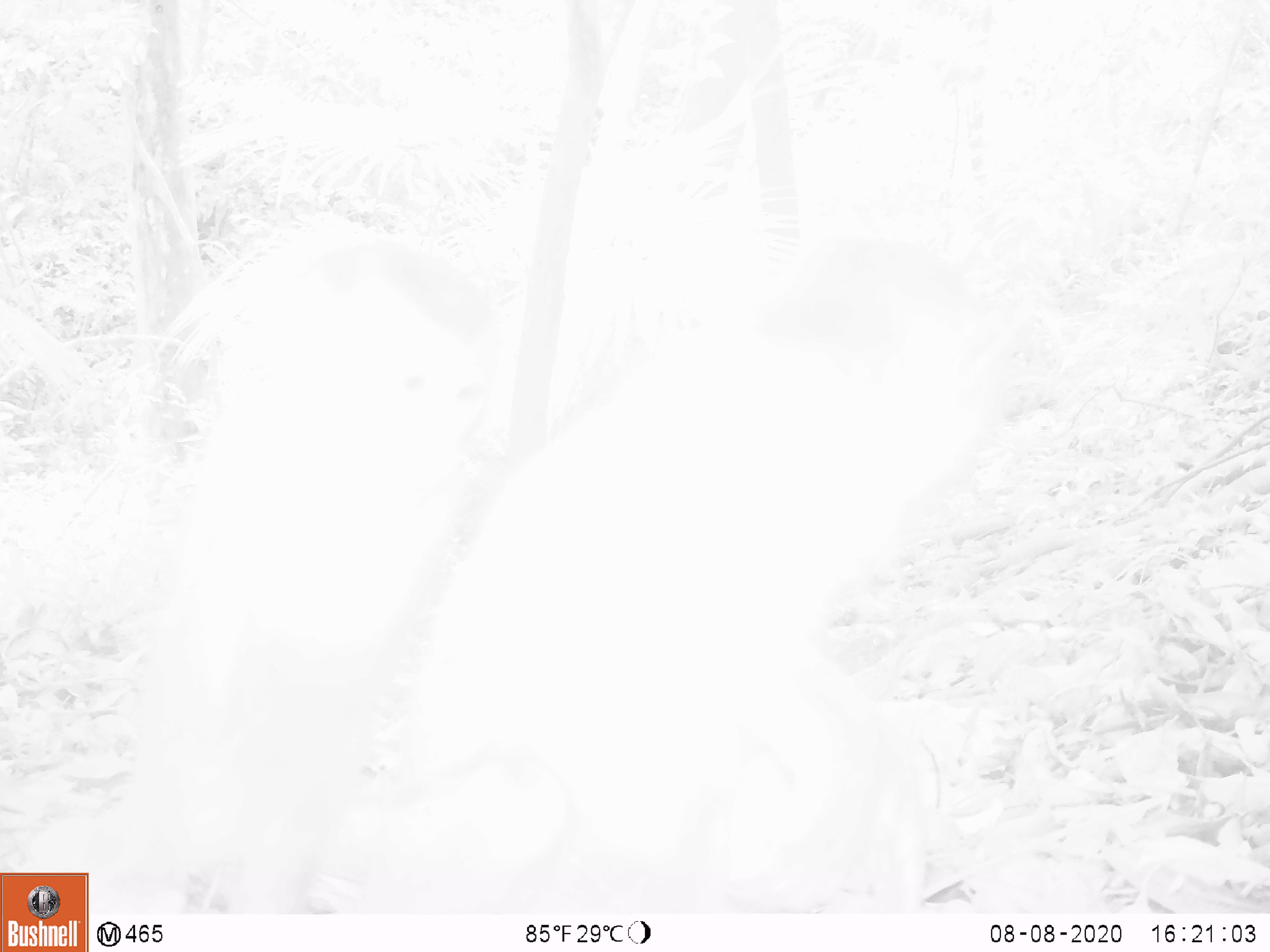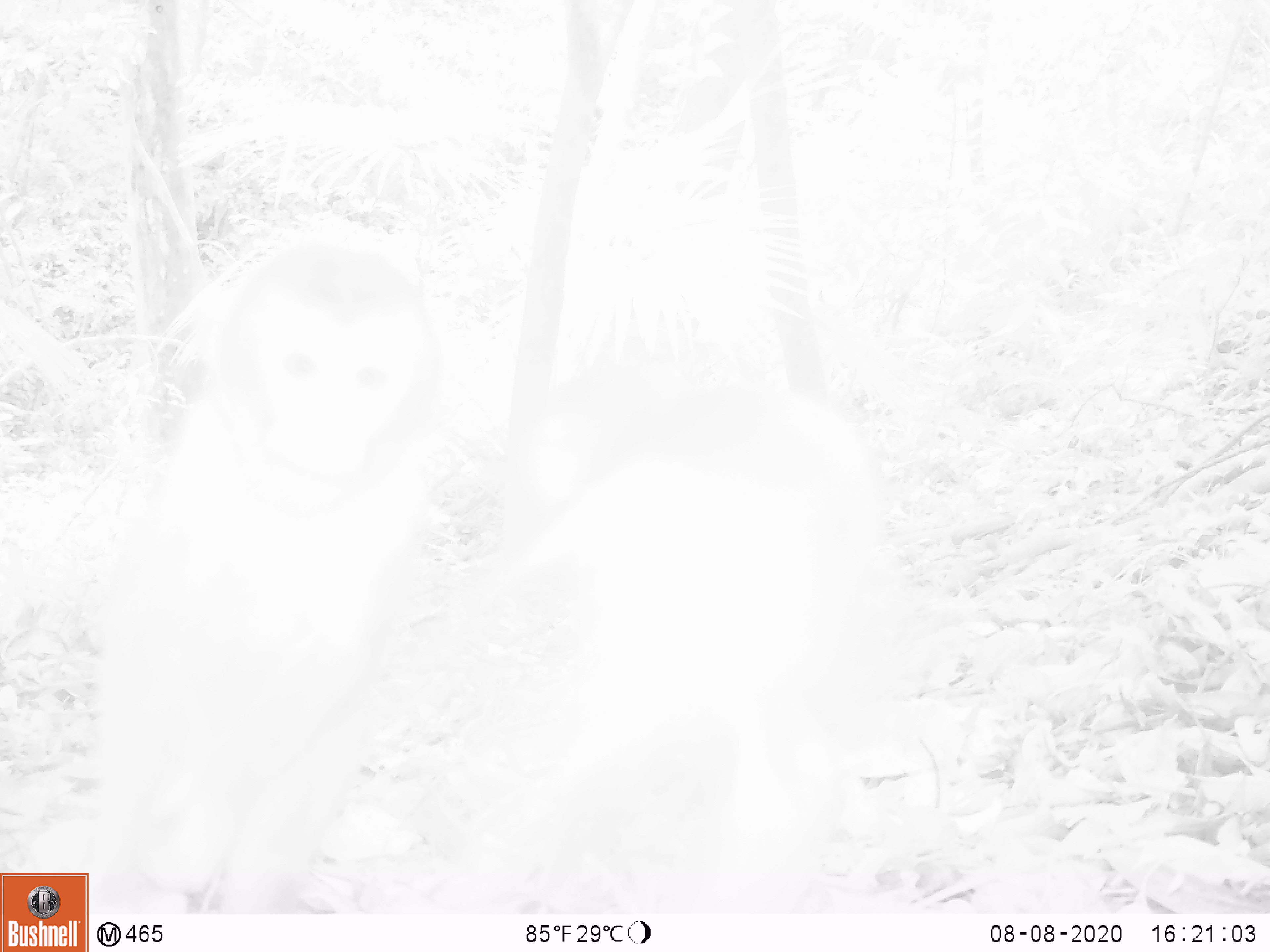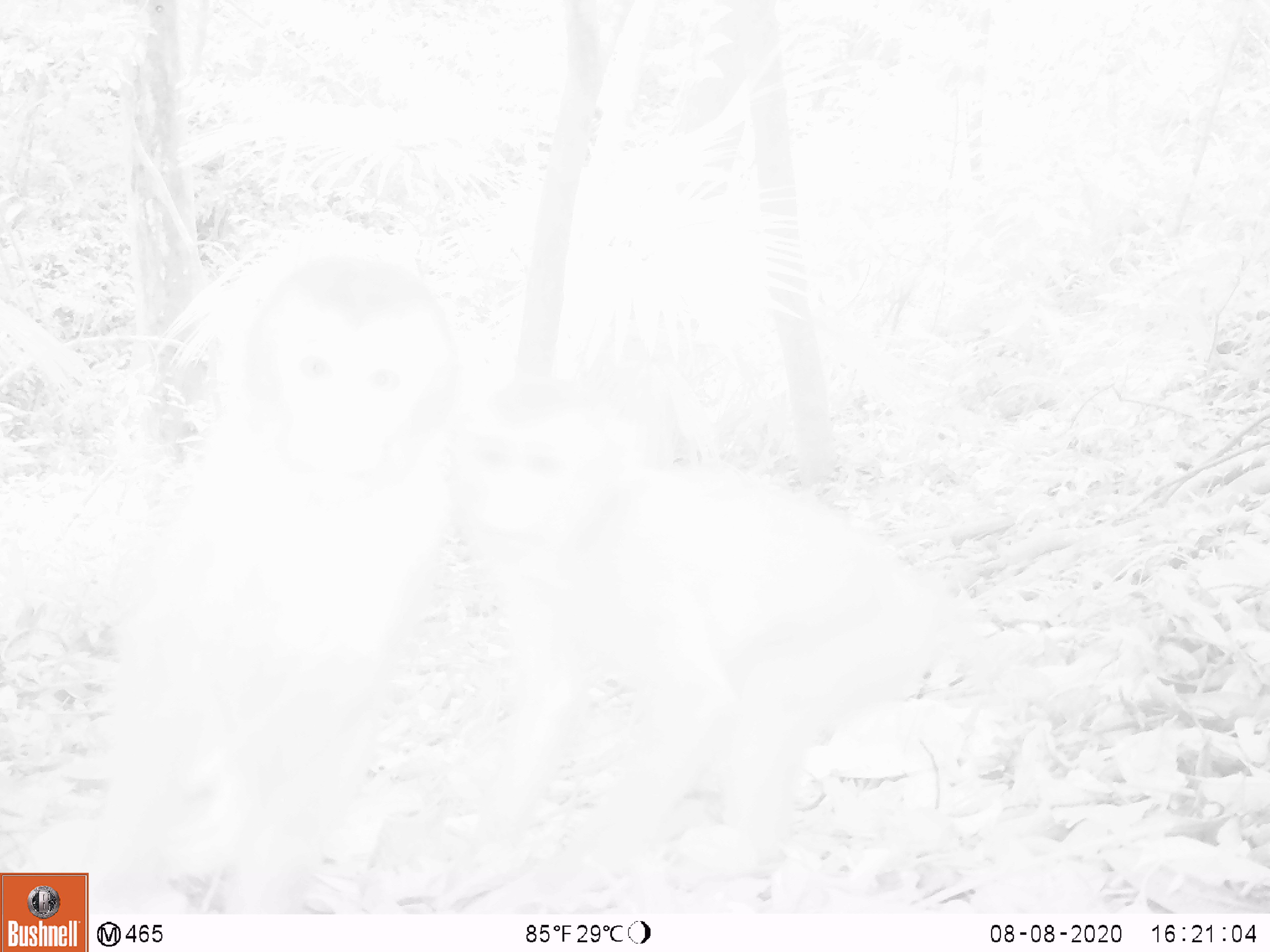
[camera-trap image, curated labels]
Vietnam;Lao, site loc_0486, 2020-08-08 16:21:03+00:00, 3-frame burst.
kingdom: Animalia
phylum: Chordata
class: Mammalia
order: Primates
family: Cercopithecidae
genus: Macaca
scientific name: Macaca nemestrina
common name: pig-tailed macaque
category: pig tailed macaque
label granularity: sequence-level